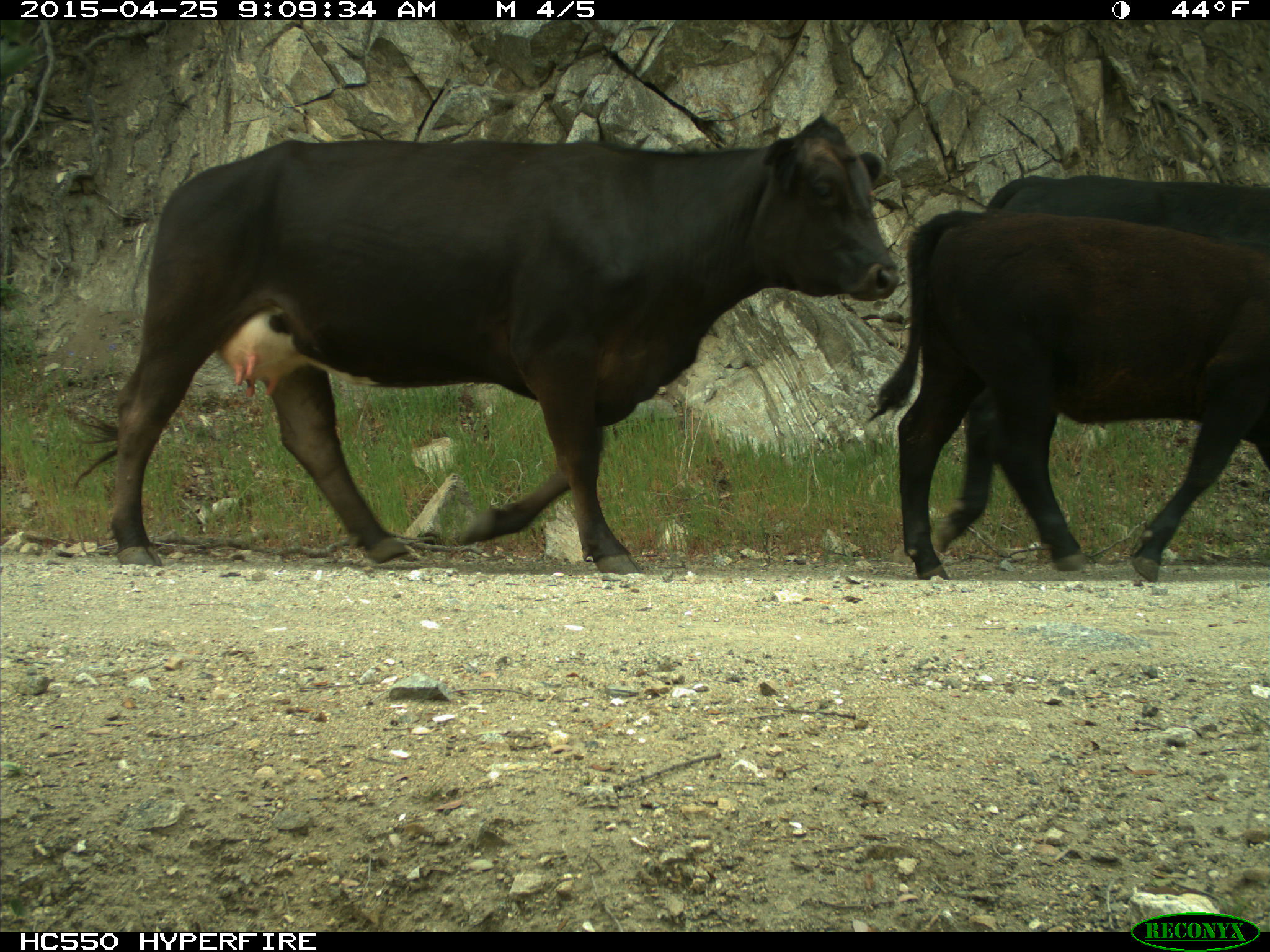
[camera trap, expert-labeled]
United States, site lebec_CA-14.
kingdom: Animalia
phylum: Chordata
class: Mammalia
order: Artiodactyla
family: Bovidae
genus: Bos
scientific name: Bos taurus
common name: domestic cow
Bos taurus (domestic cow).